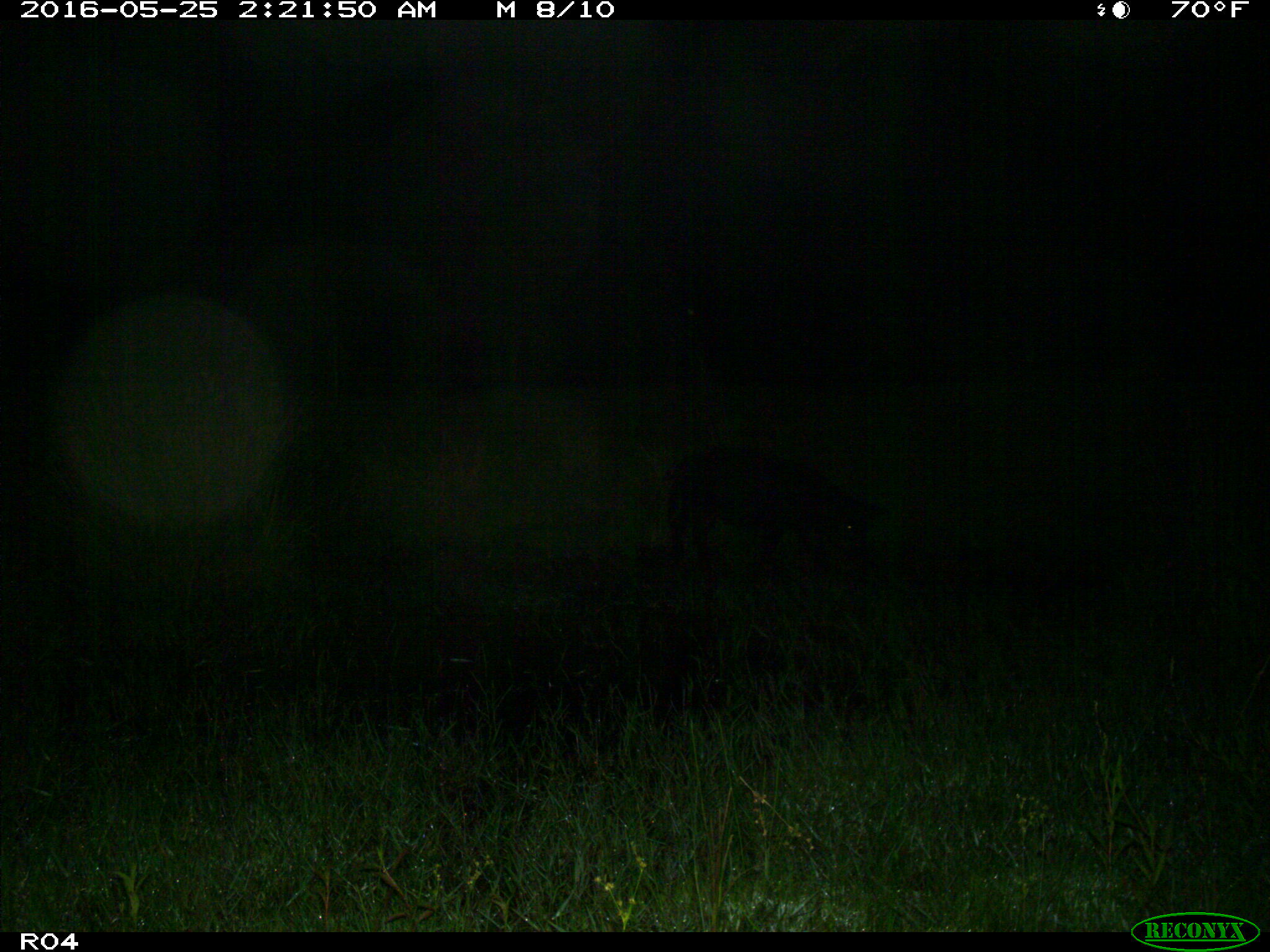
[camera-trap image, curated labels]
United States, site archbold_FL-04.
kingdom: Animalia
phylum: Chordata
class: Mammalia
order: Artiodactyla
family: Suidae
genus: Sus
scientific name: Sus scrofa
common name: wild boar